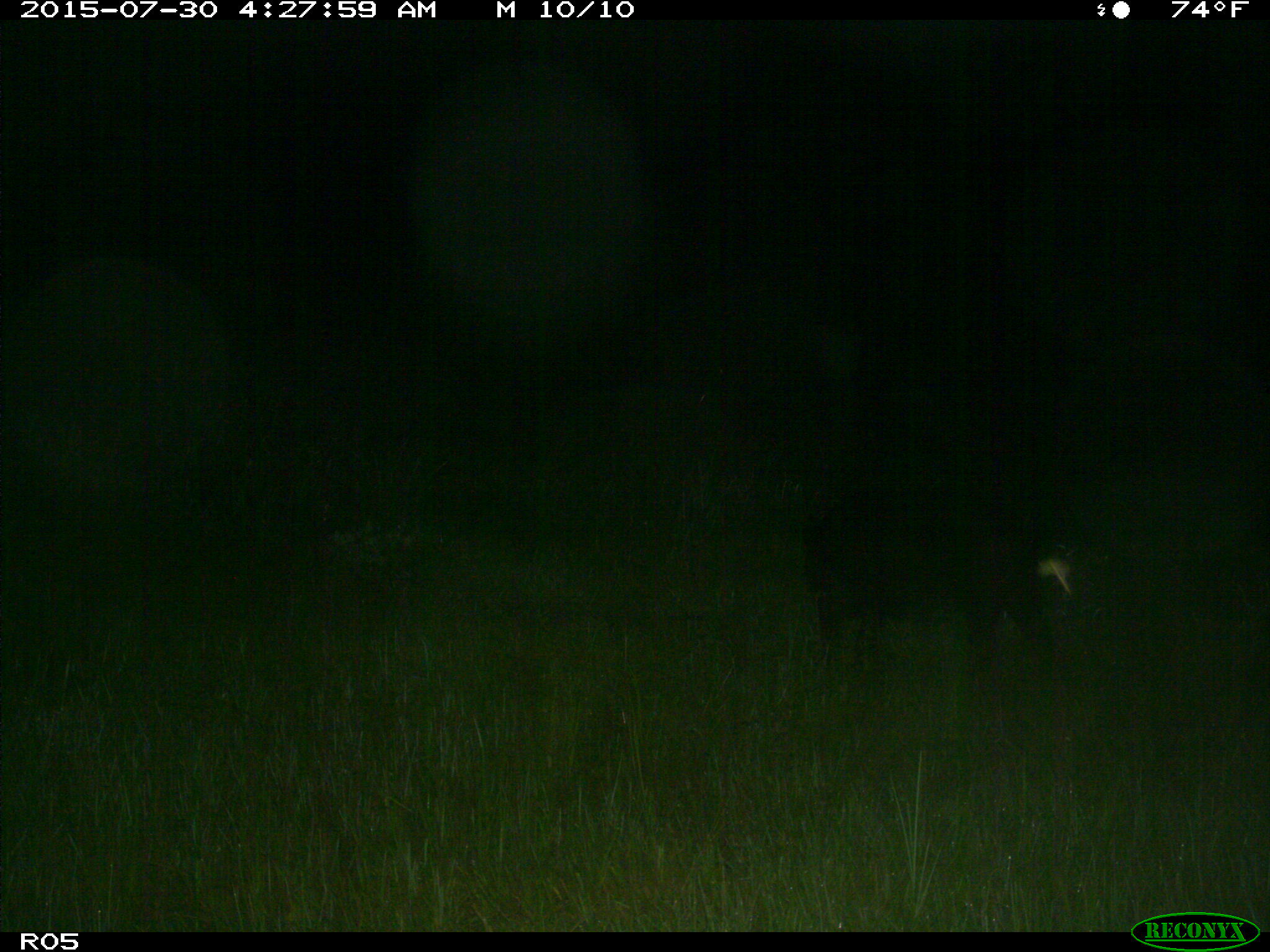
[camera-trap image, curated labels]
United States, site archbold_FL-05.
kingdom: Animalia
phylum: Chordata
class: Mammalia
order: Artiodactyla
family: Suidae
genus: Sus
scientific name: Sus scrofa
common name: wild boar